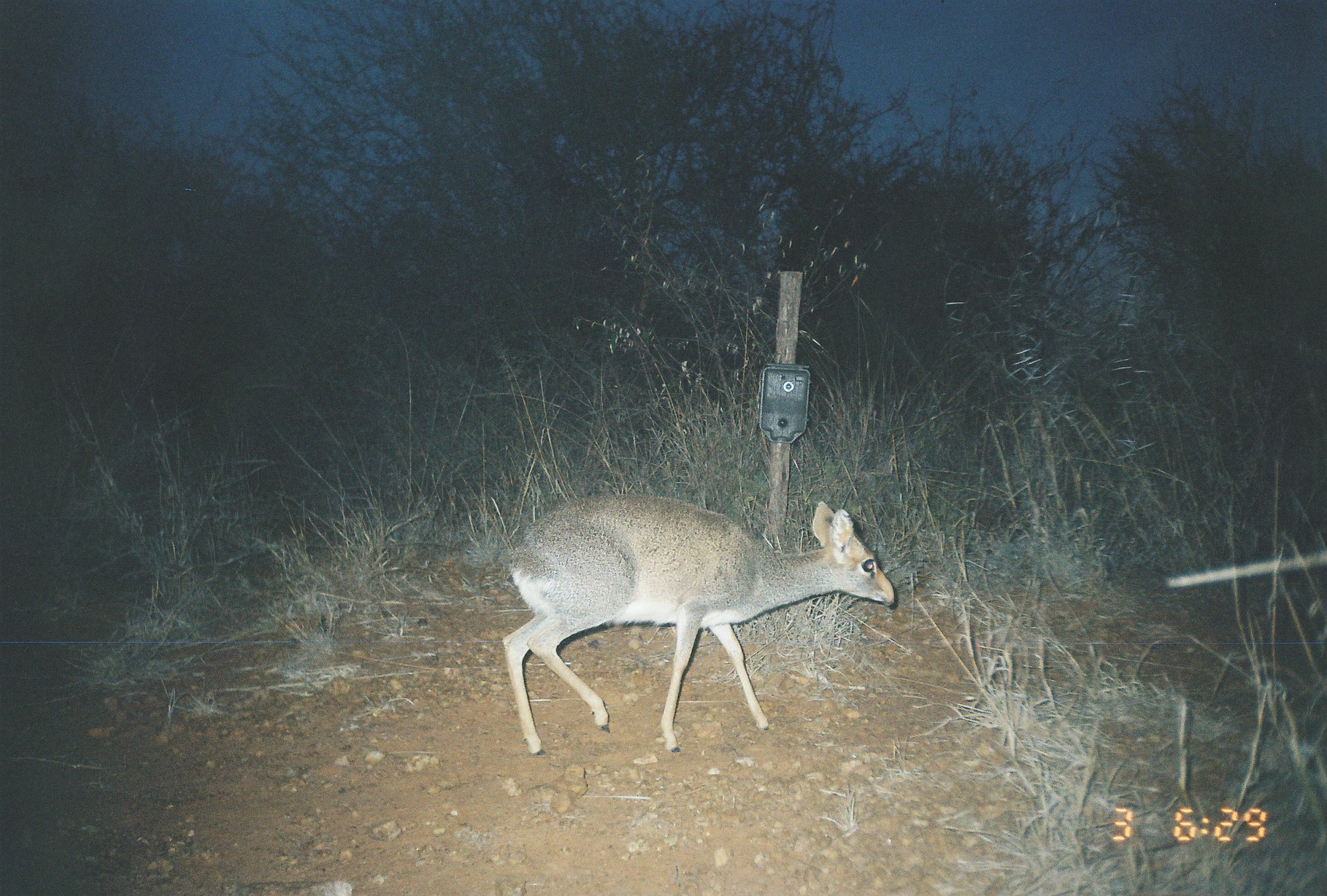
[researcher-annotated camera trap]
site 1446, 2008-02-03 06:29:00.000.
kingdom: Animalia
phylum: Chordata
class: Mammalia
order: Artiodactyla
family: Bovidae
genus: Madoqua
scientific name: Madoqua guentheri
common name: günther's dik-dik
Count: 1.